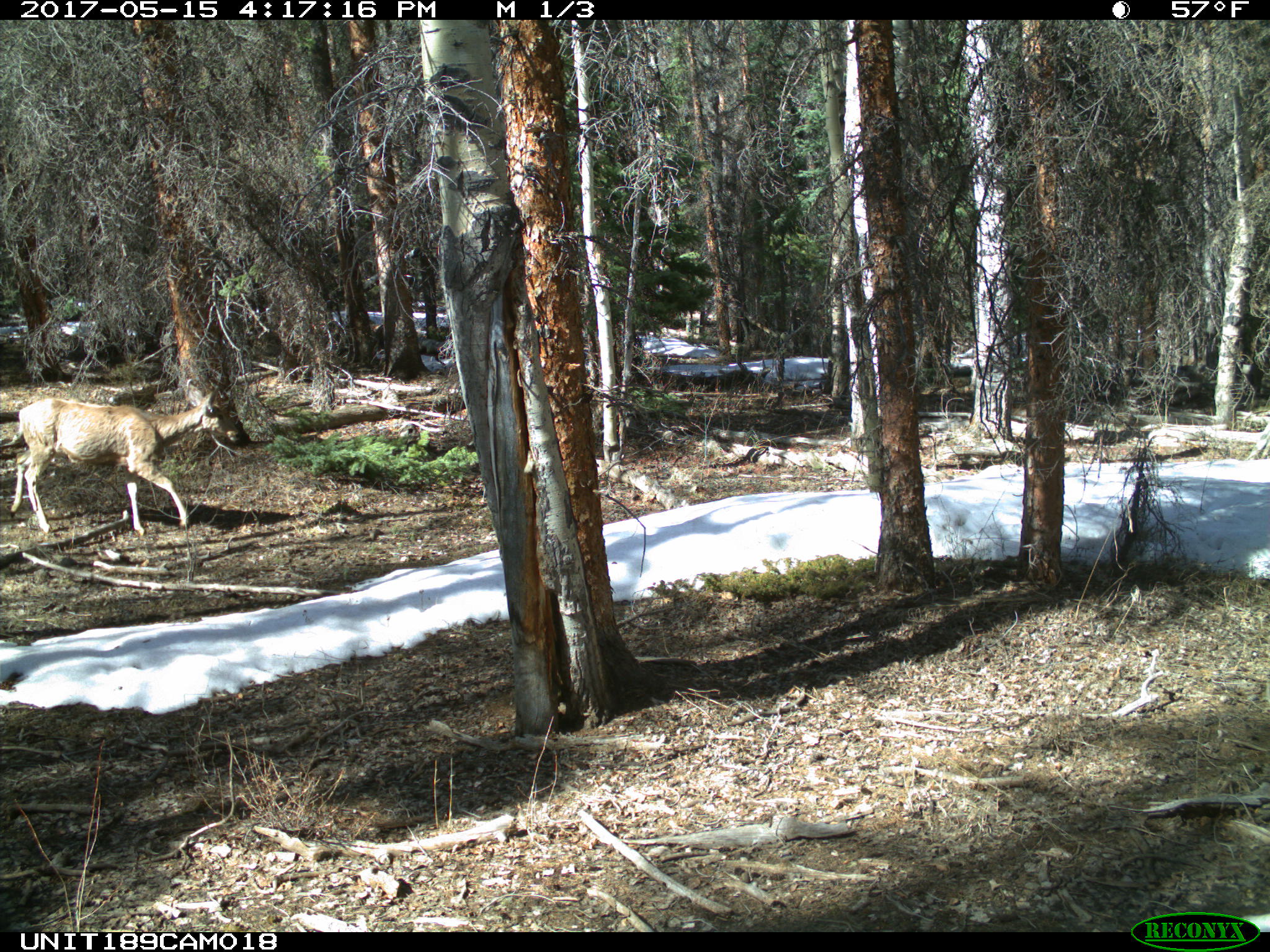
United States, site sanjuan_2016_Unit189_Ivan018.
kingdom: Animalia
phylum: Chordata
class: Mammalia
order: Artiodactyla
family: Cervidae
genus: Odocoileus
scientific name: Odocoileus hemionus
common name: mule deer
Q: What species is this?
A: Odocoileus hemionus (mule deer).